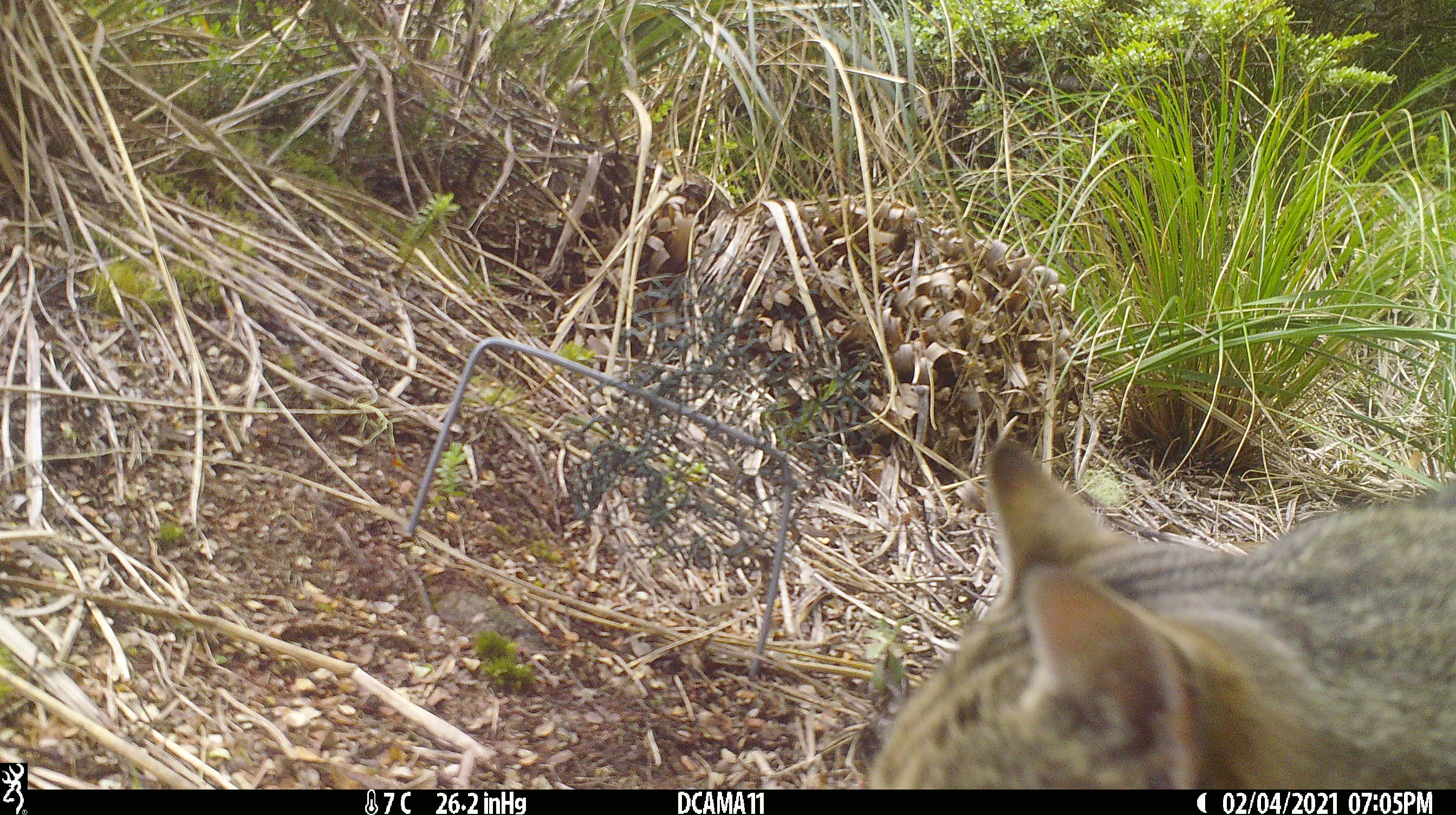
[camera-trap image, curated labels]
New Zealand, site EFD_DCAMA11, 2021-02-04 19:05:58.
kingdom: Animalia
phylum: Chordata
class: Mammalia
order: Carnivora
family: Felidae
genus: Felis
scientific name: Felis catus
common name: domestic cat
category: cat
Cat (domestic cat) (Felis catus).